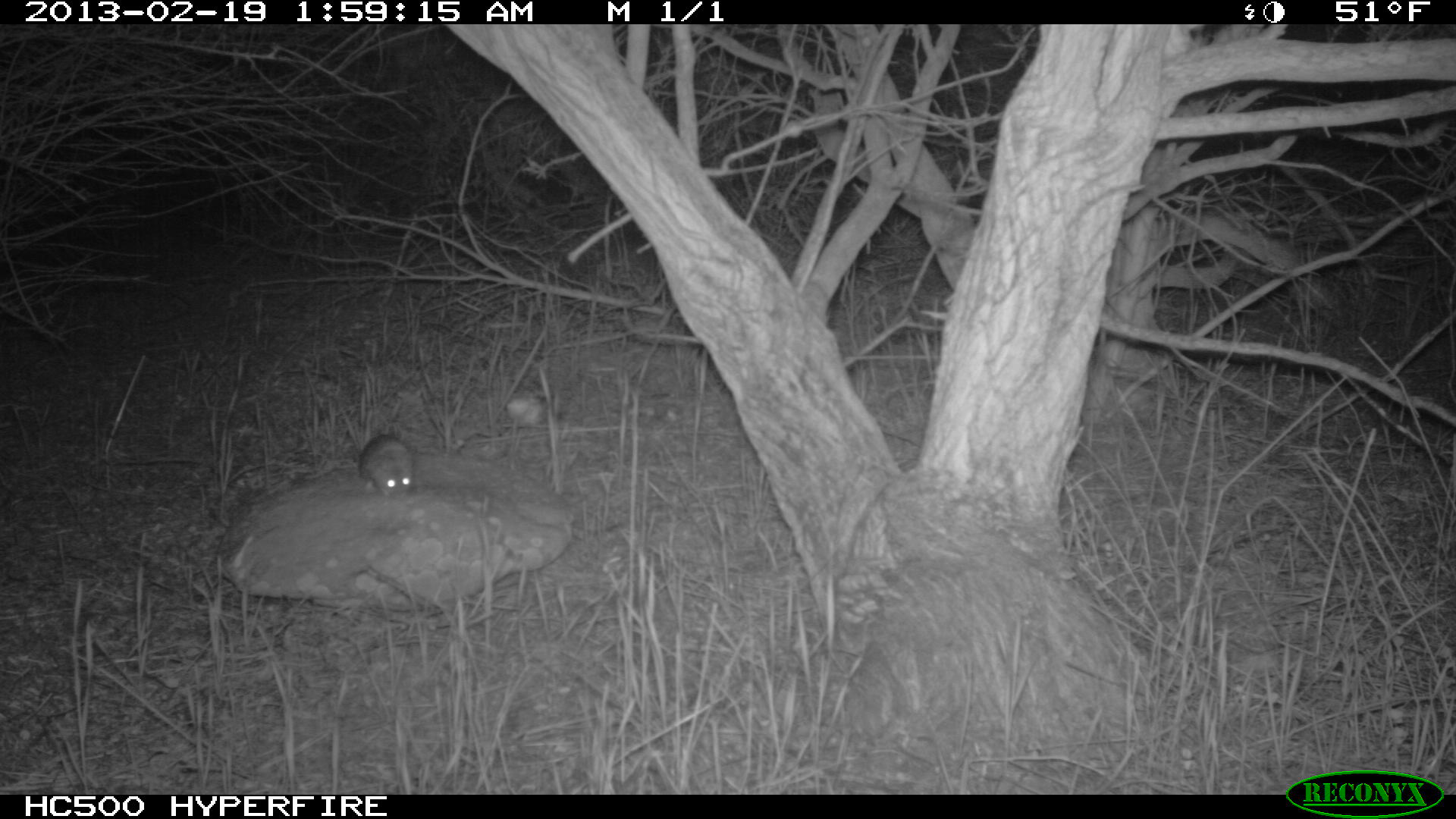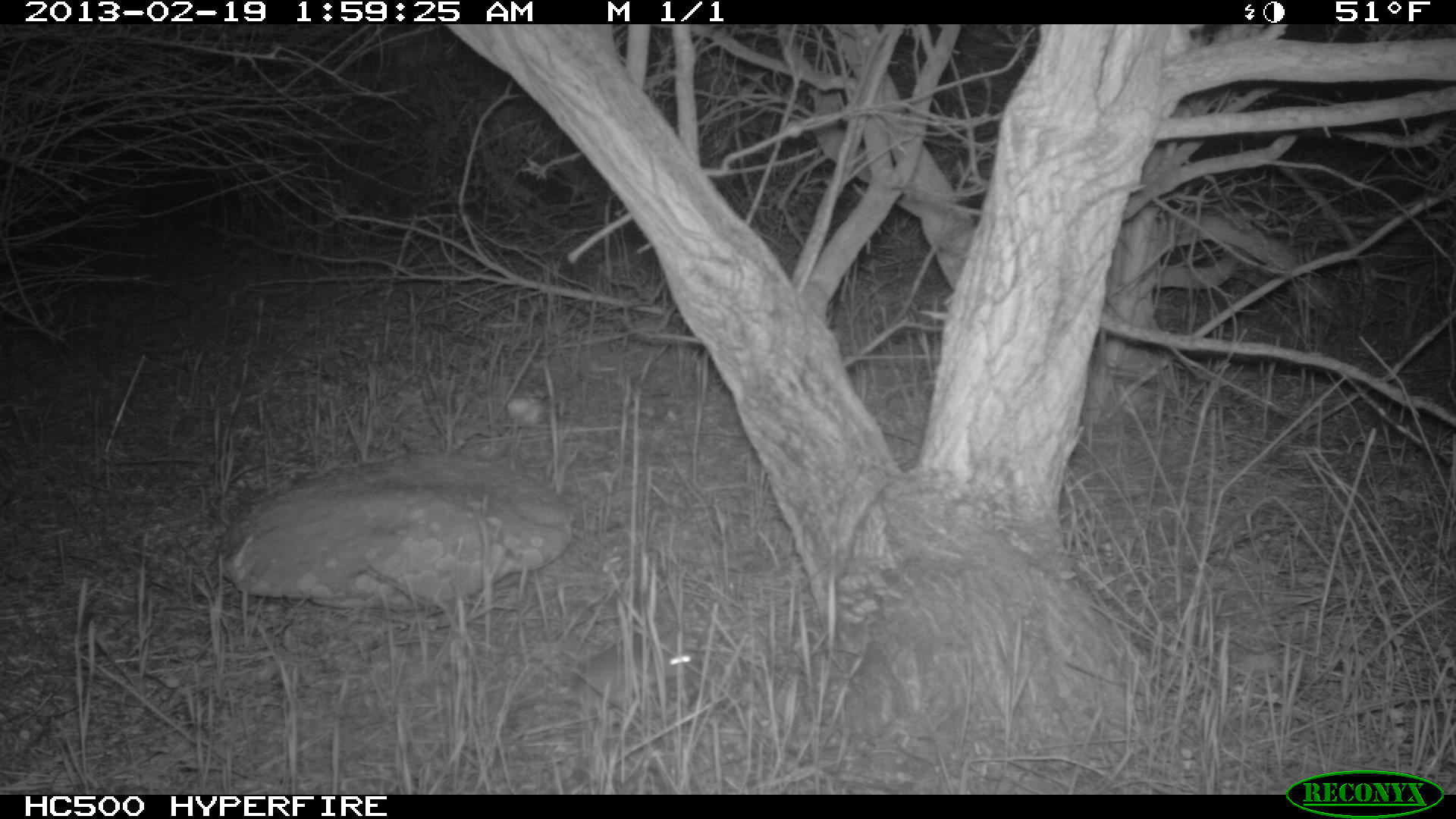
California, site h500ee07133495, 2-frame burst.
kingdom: Animalia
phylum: Chordata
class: Mammalia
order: Rodentia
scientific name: Rodentia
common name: rodent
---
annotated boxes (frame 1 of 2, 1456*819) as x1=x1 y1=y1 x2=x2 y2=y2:
rodent: x1=358 y1=435 x2=413 y2=501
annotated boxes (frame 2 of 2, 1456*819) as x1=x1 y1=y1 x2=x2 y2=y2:
rodent: x1=573 y1=629 x2=689 y2=718